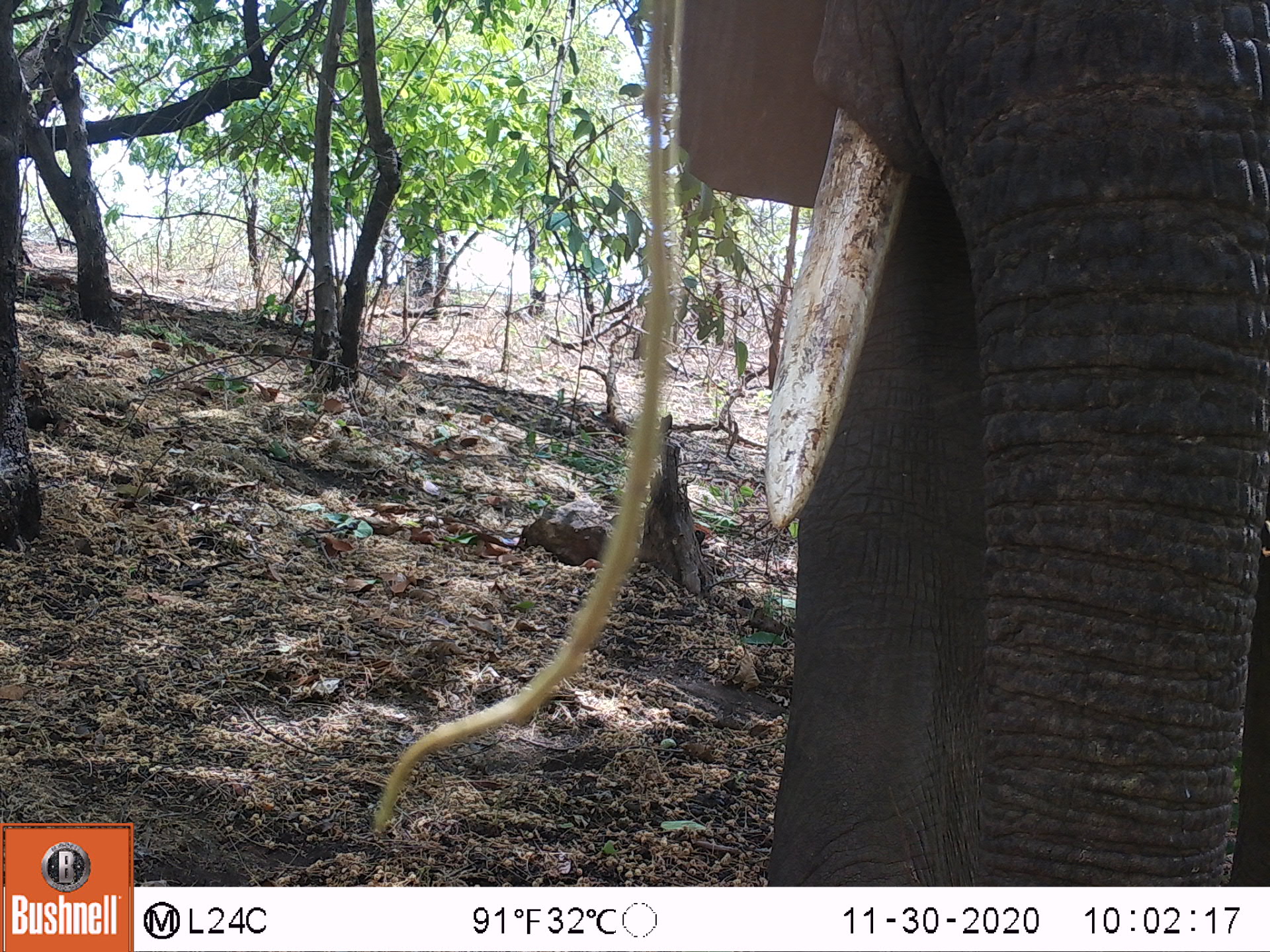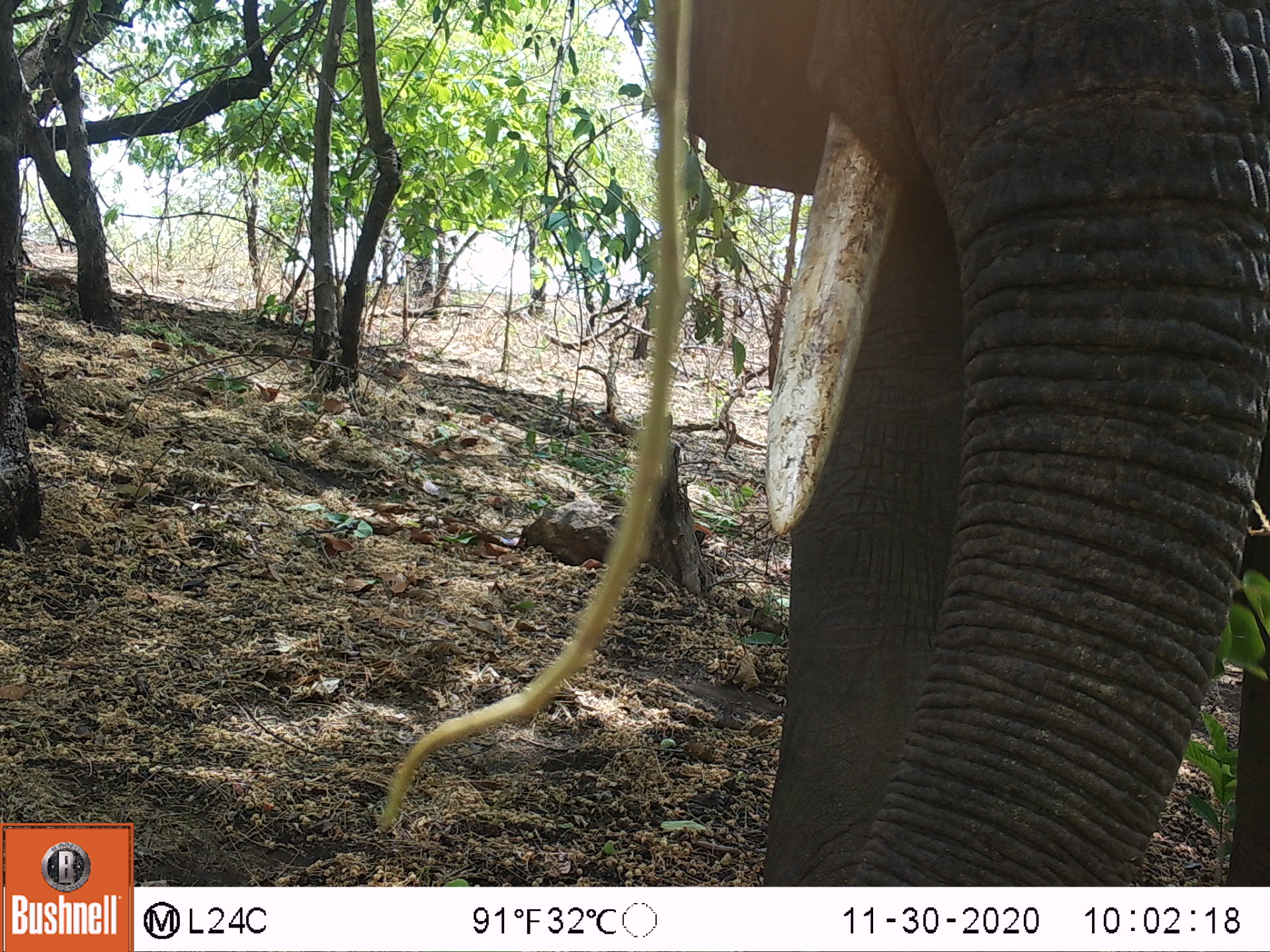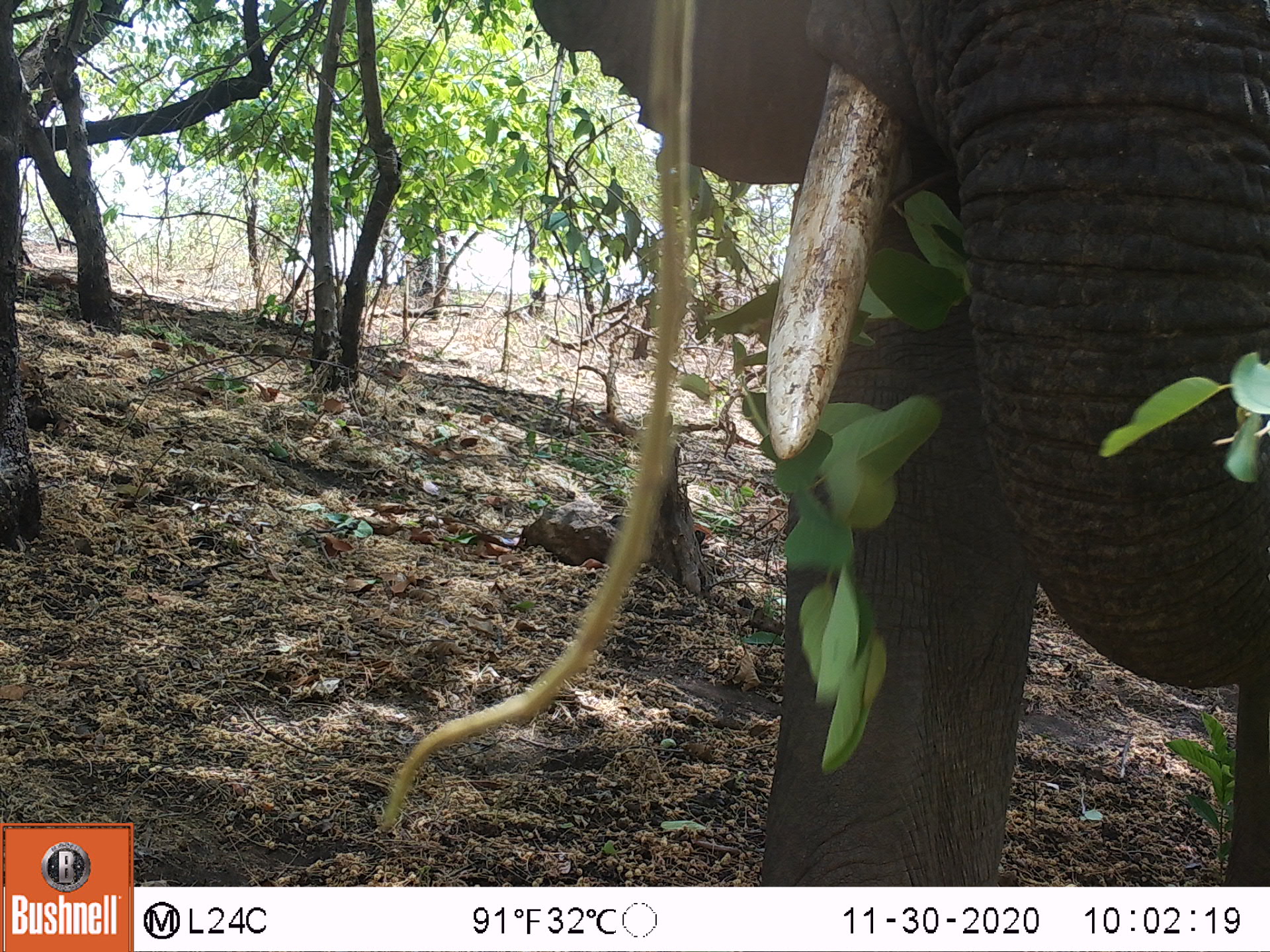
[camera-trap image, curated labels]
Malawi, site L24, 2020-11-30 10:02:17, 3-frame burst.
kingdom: Animalia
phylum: Chordata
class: Mammalia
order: Proboscidea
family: Elephantidae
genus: Loxodonta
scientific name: Loxodonta africana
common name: african savanna elephant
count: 1